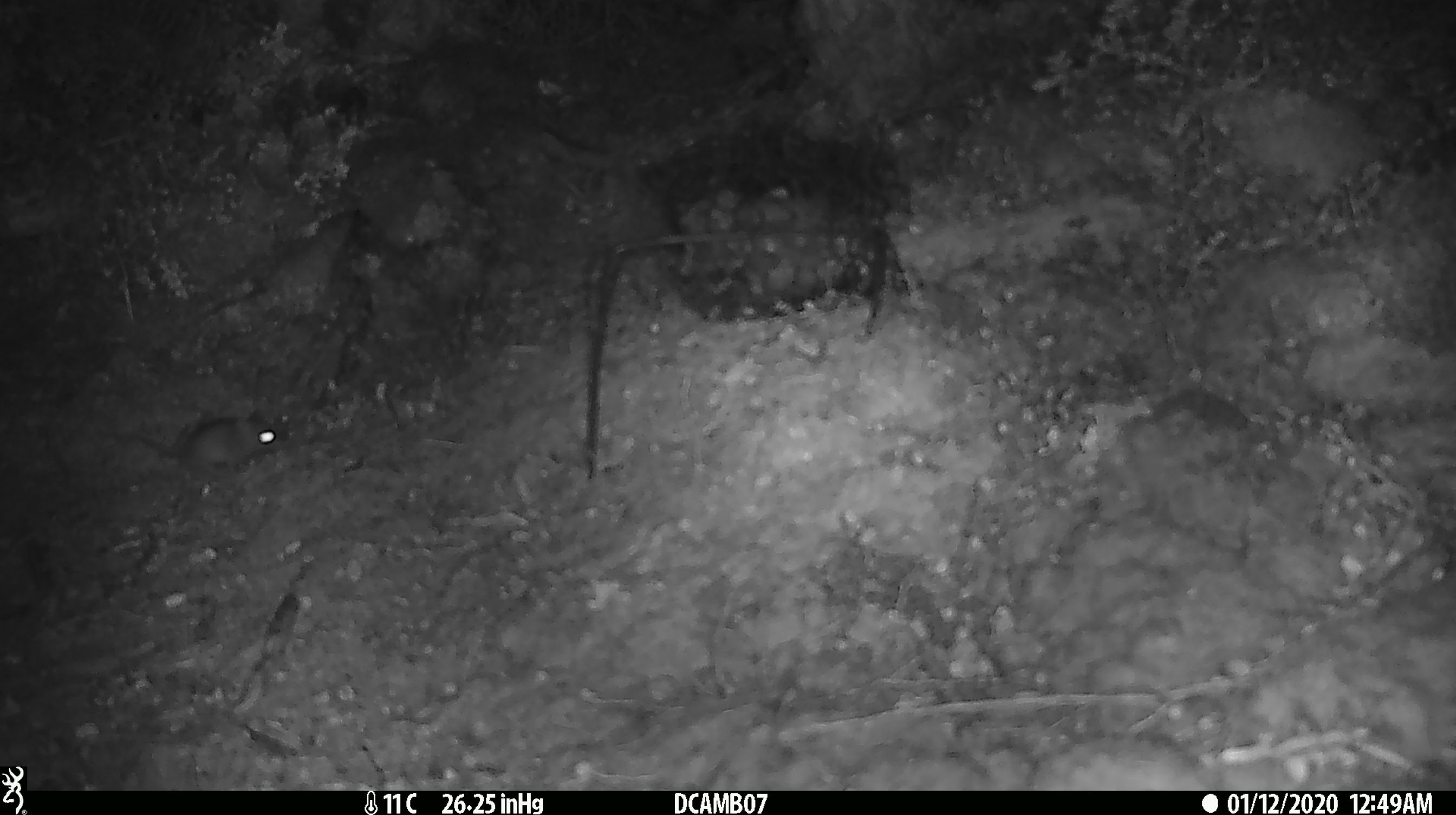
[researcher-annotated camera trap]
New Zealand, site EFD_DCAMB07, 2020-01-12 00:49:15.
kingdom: Animalia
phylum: Chordata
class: Mammalia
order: Rodentia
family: Muridae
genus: Mus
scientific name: Mus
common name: mouse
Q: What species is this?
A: Mouse (Mus).